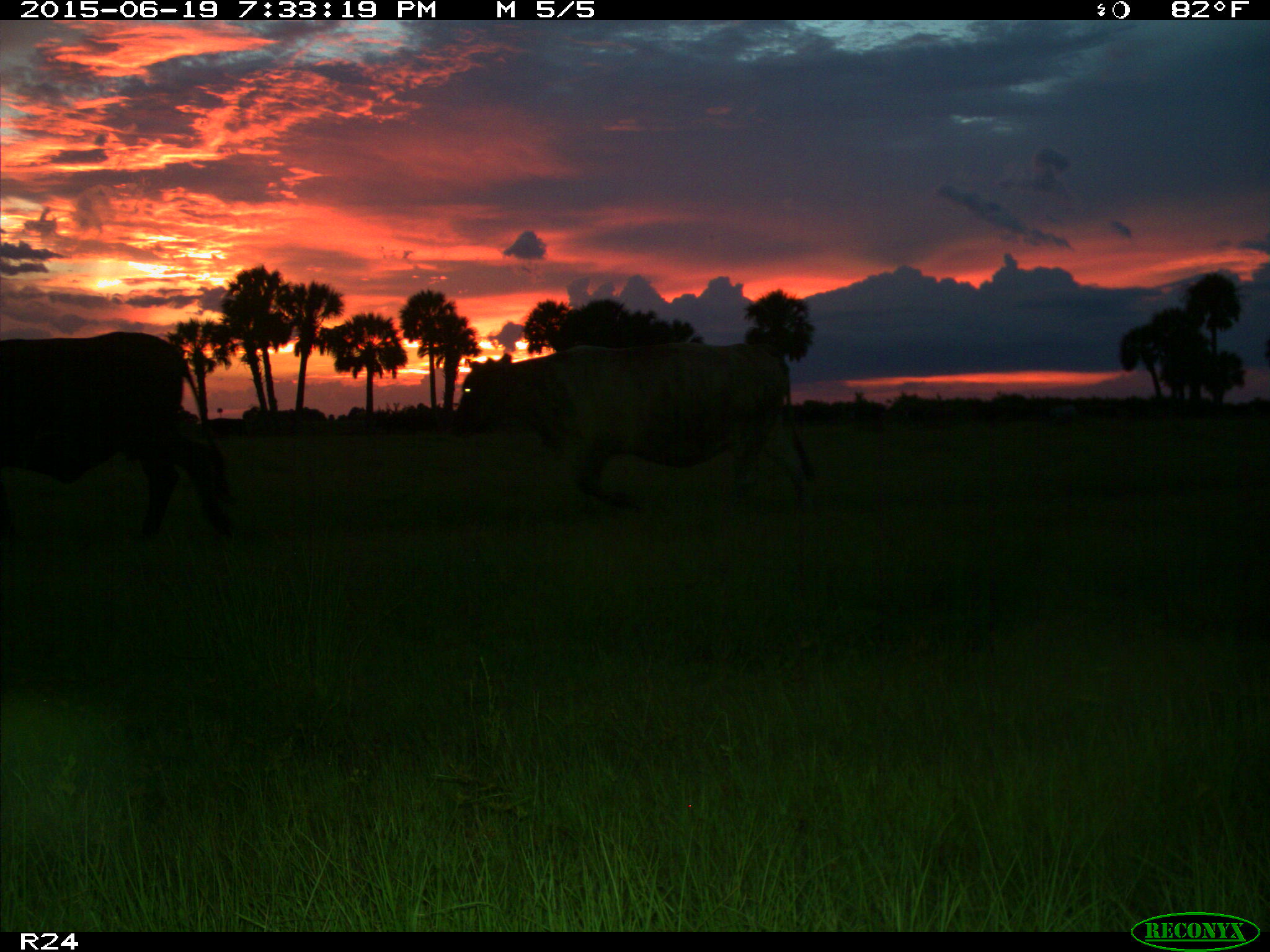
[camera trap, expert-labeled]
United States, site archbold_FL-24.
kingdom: Animalia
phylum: Chordata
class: Mammalia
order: Artiodactyla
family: Bovidae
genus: Bos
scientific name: Bos taurus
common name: domestic cow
Bos taurus (domestic cow).